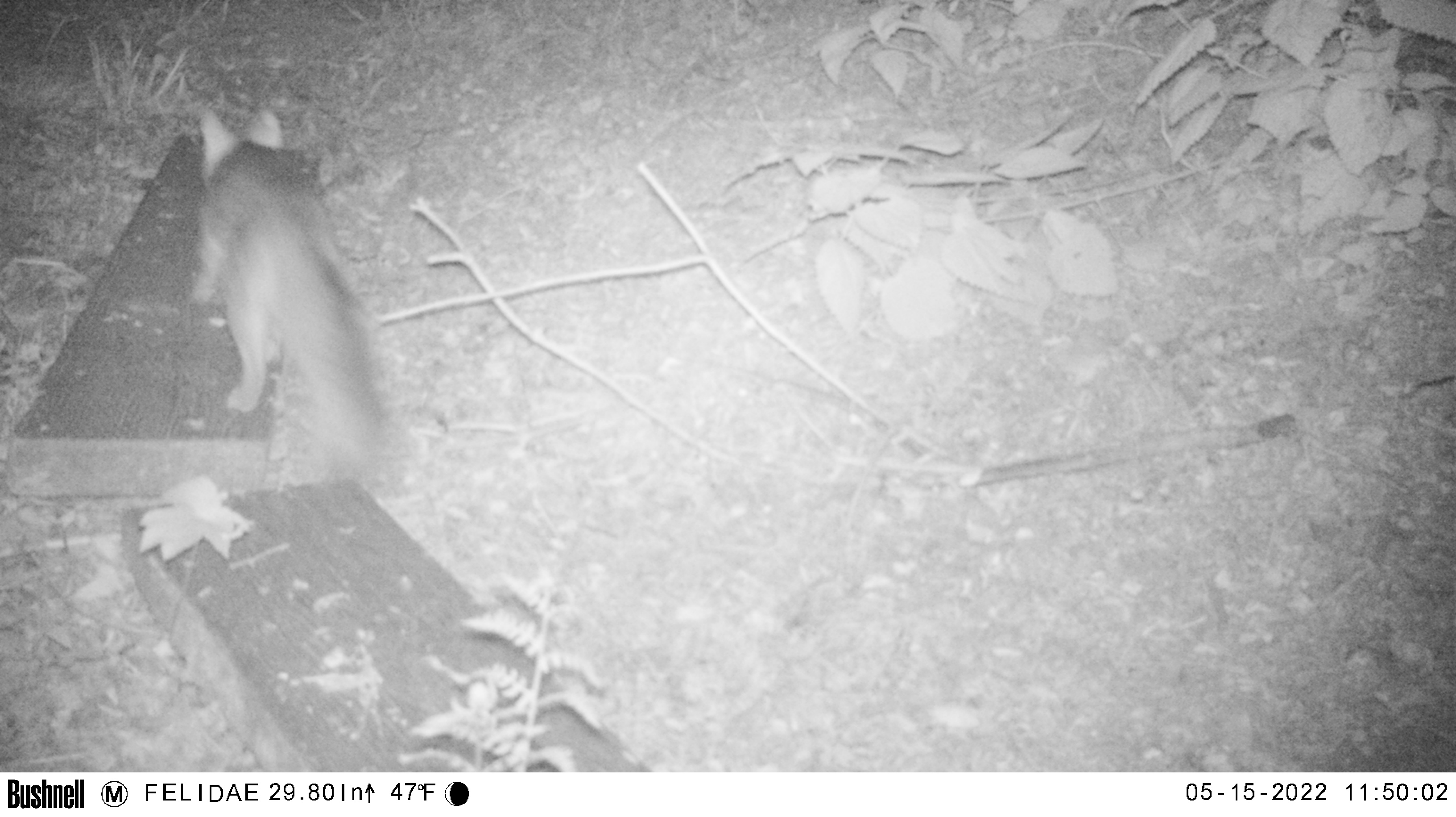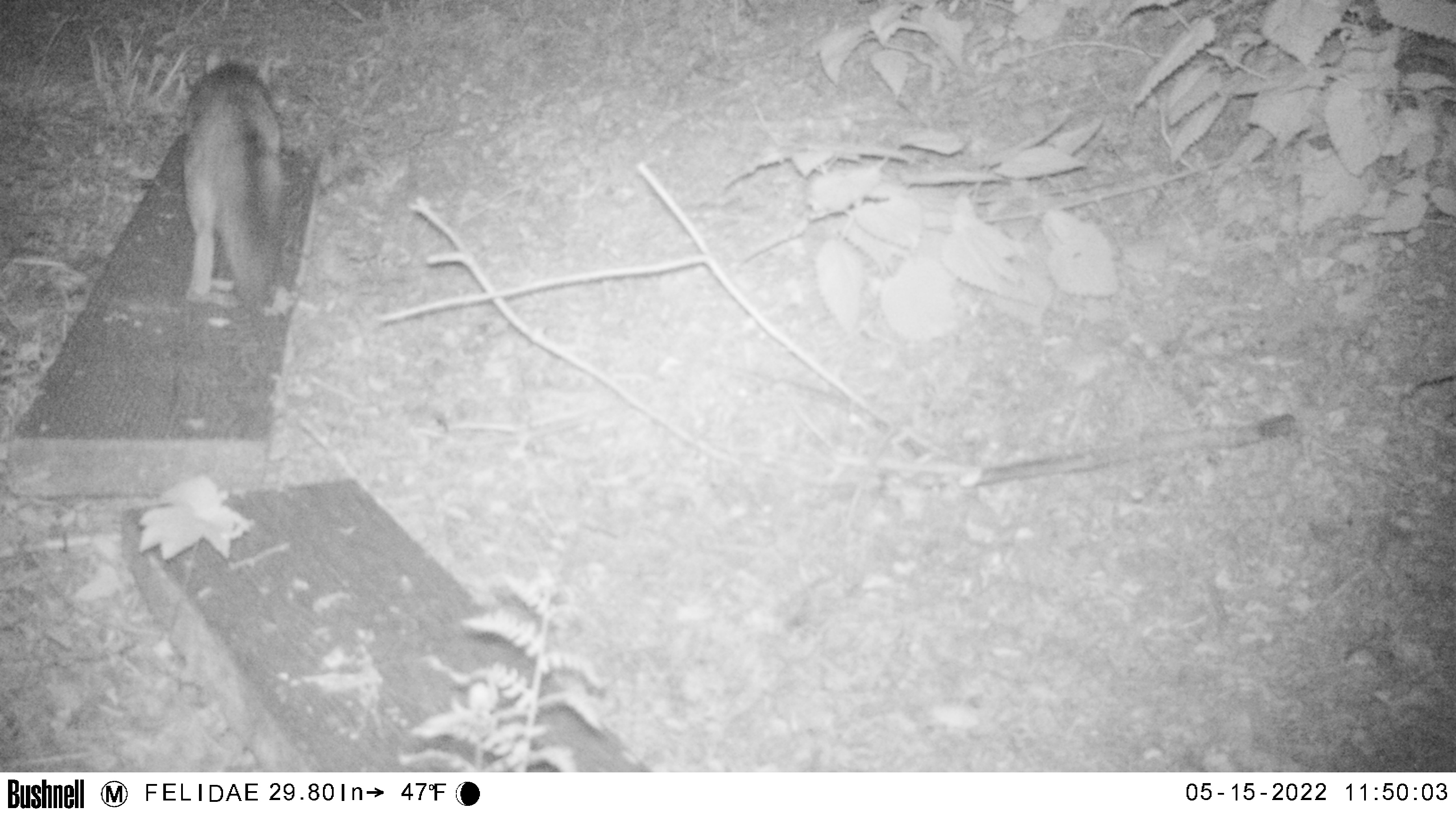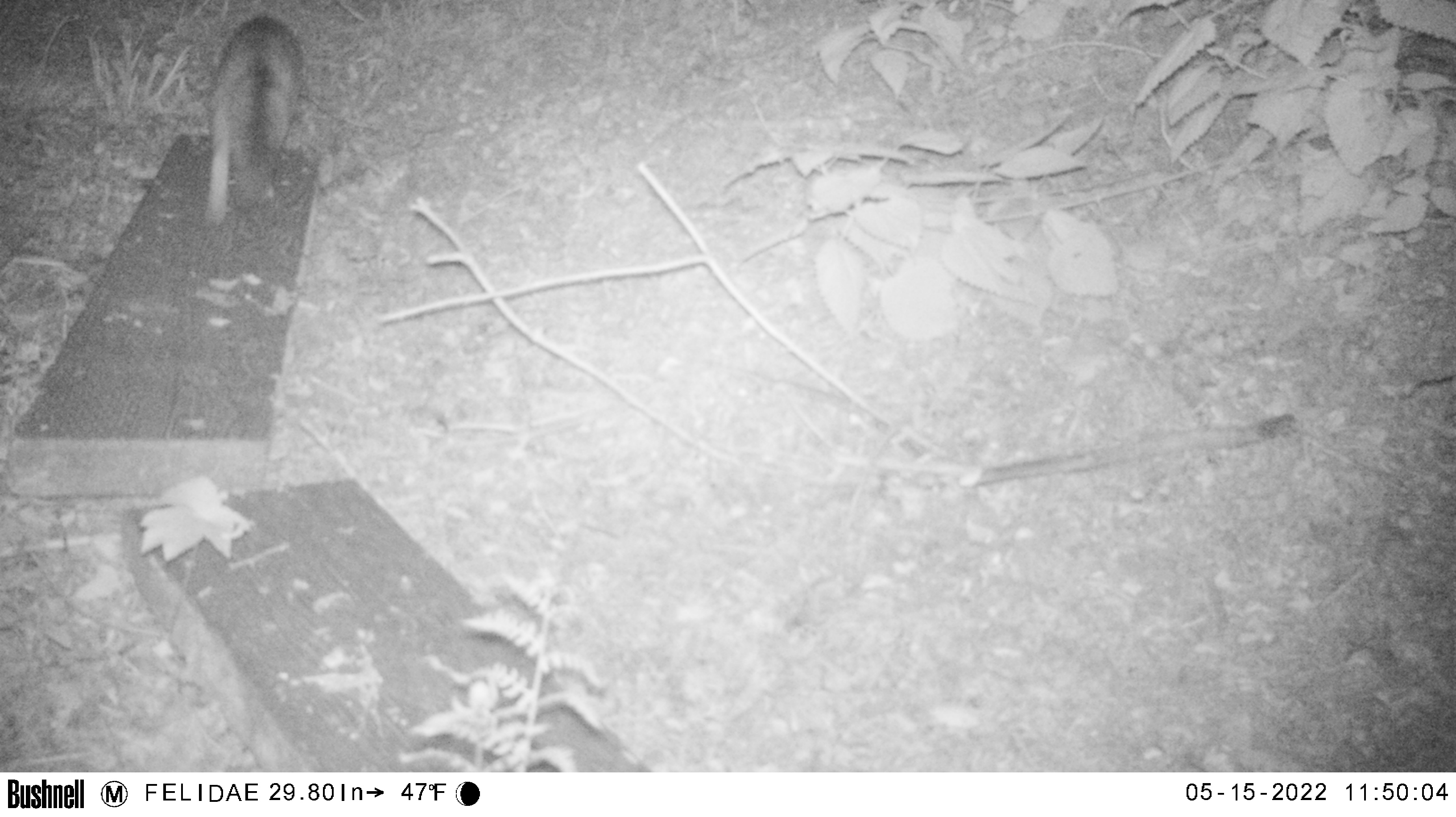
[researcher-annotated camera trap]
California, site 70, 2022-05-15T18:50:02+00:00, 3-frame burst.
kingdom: Animalia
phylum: Chordata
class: Mammalia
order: Carnivora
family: Canidae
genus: Urocyon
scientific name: Urocyon cinereoargenteus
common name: gray fox